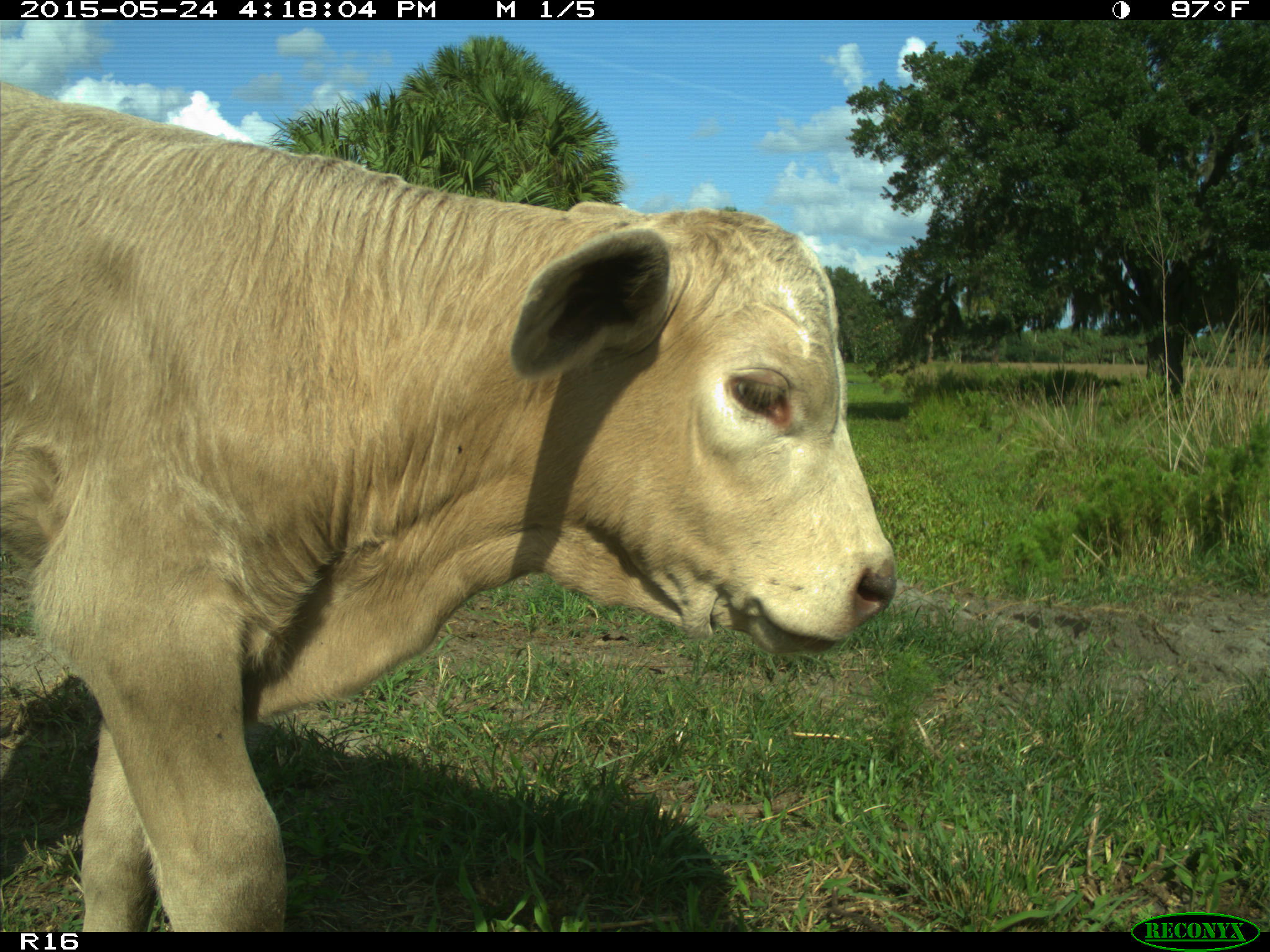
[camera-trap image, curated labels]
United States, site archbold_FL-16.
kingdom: Animalia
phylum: Chordata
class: Mammalia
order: Artiodactyla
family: Bovidae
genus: Bos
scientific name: Bos taurus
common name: domestic cow